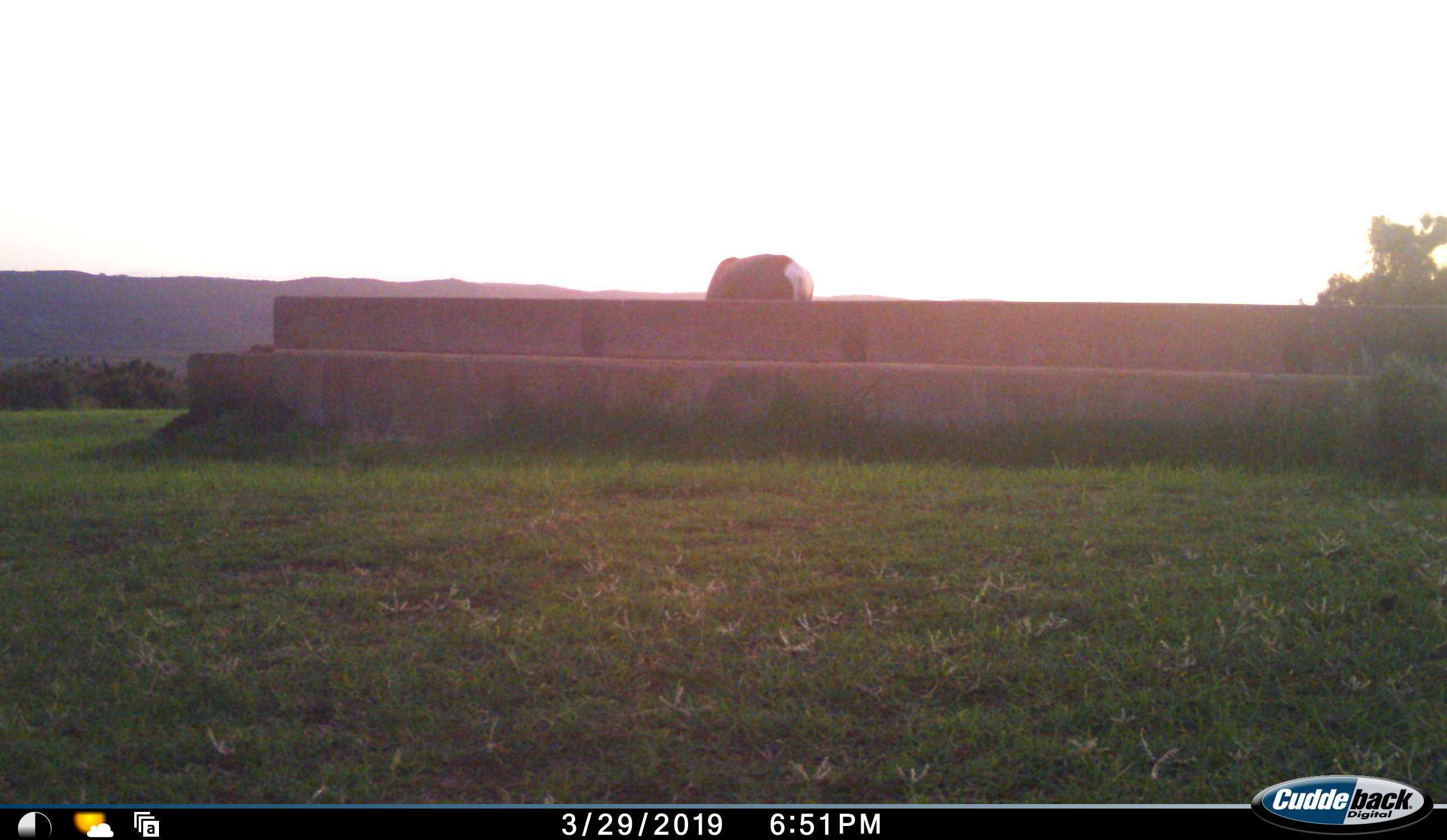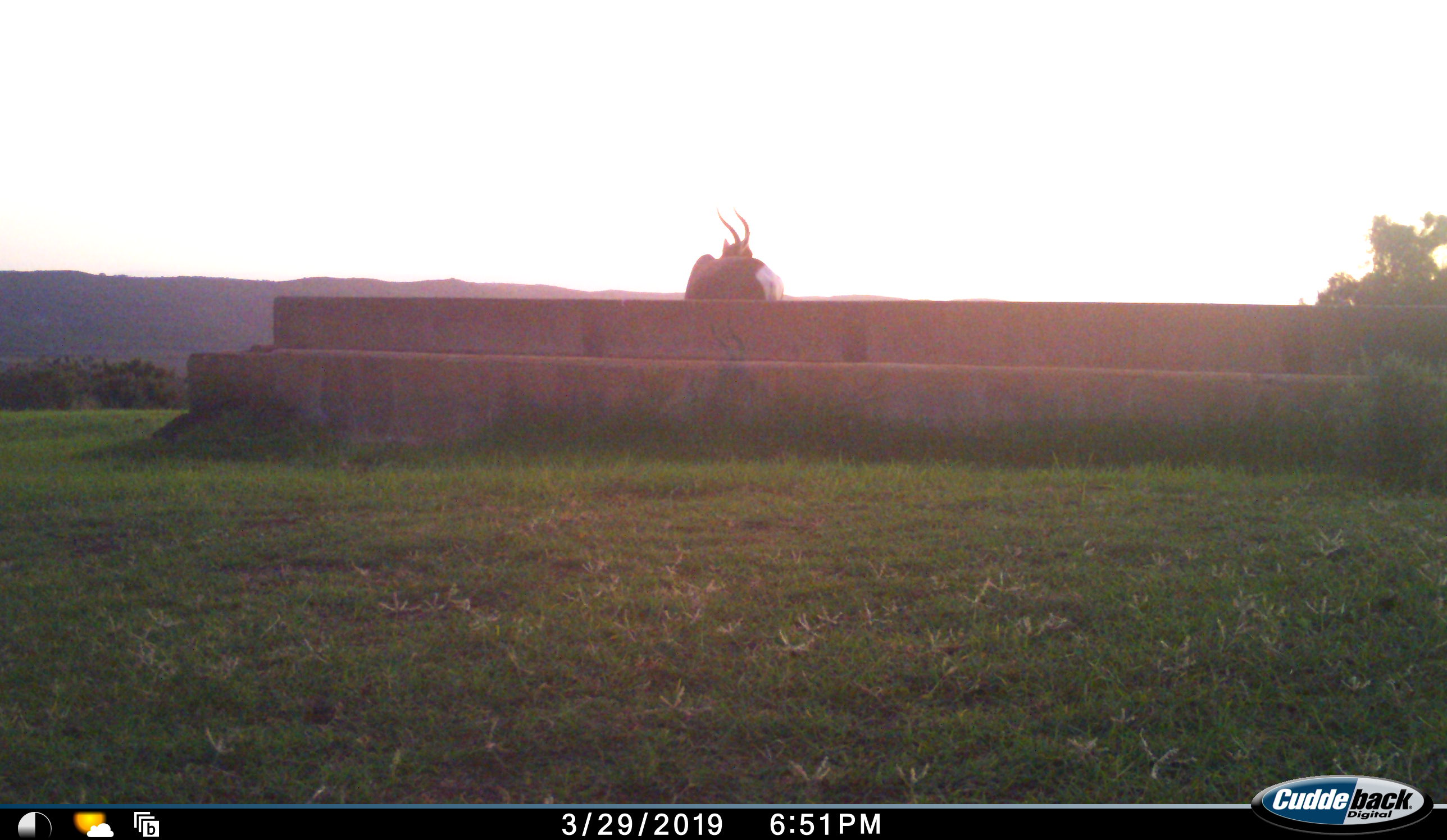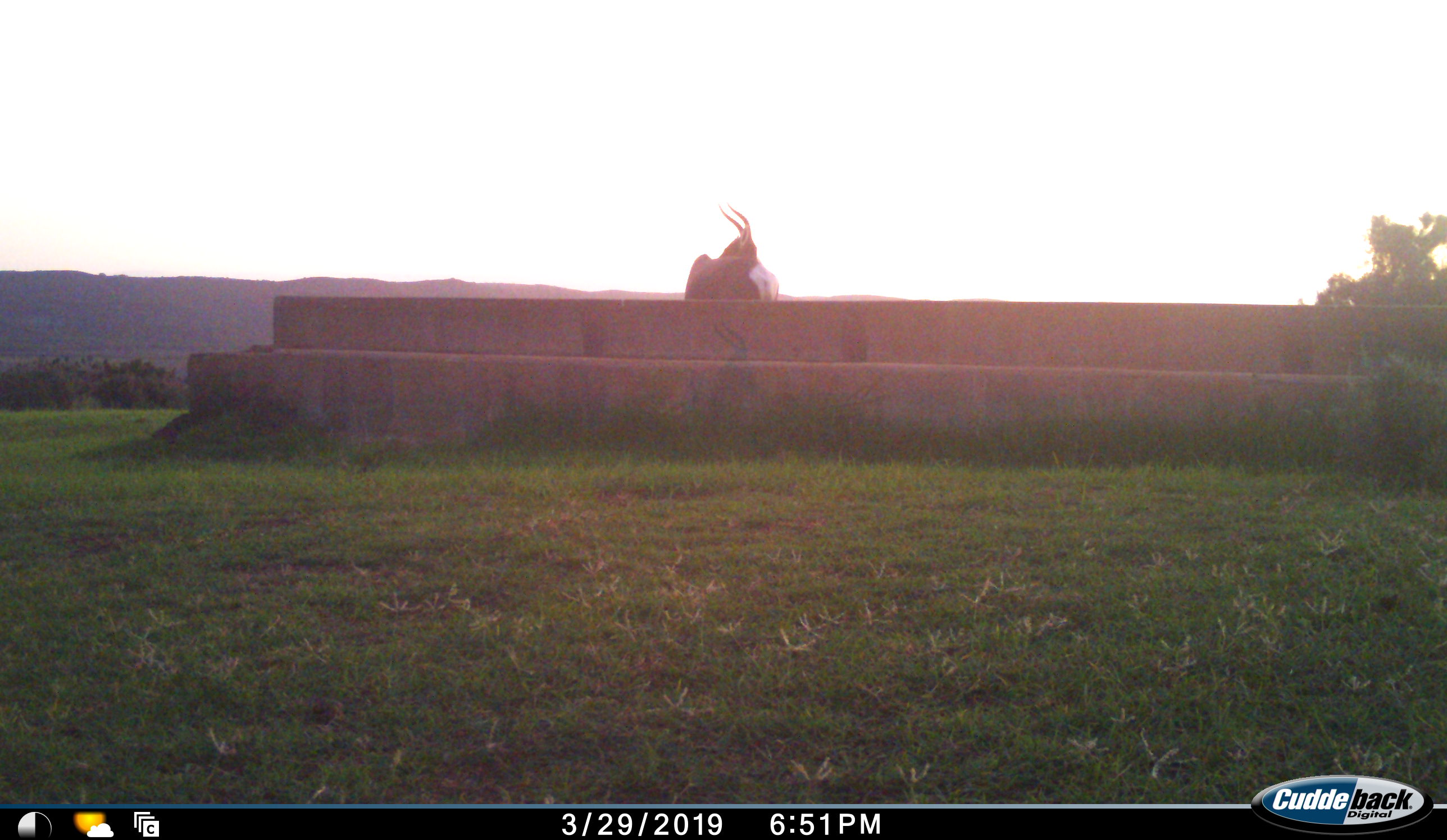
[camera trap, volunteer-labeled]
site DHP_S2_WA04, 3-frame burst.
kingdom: Animalia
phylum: Chordata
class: Mammalia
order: Artiodactyla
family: Bovidae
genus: Damaliscus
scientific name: Damaliscus pygargus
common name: bontebok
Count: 1.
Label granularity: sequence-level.